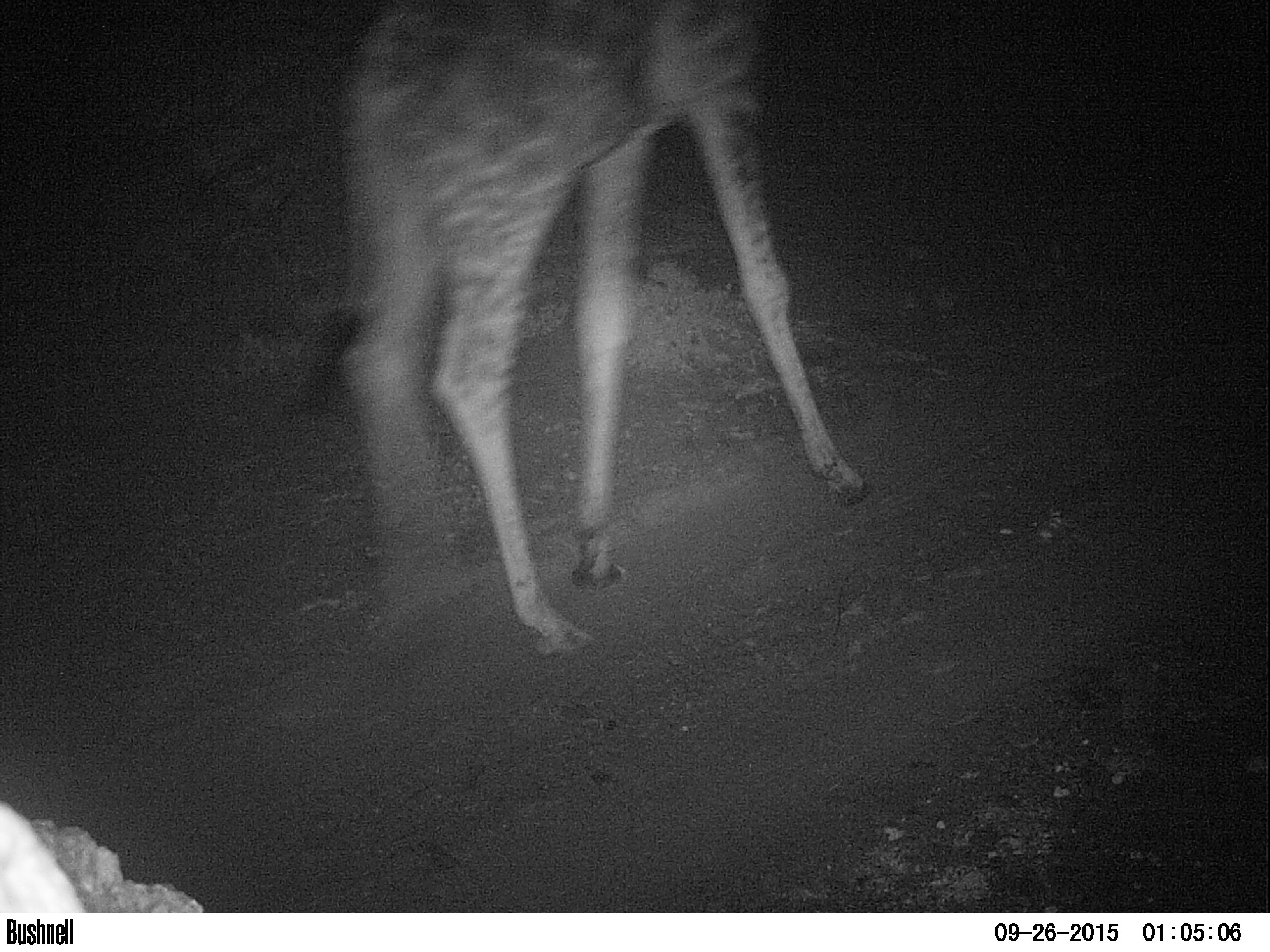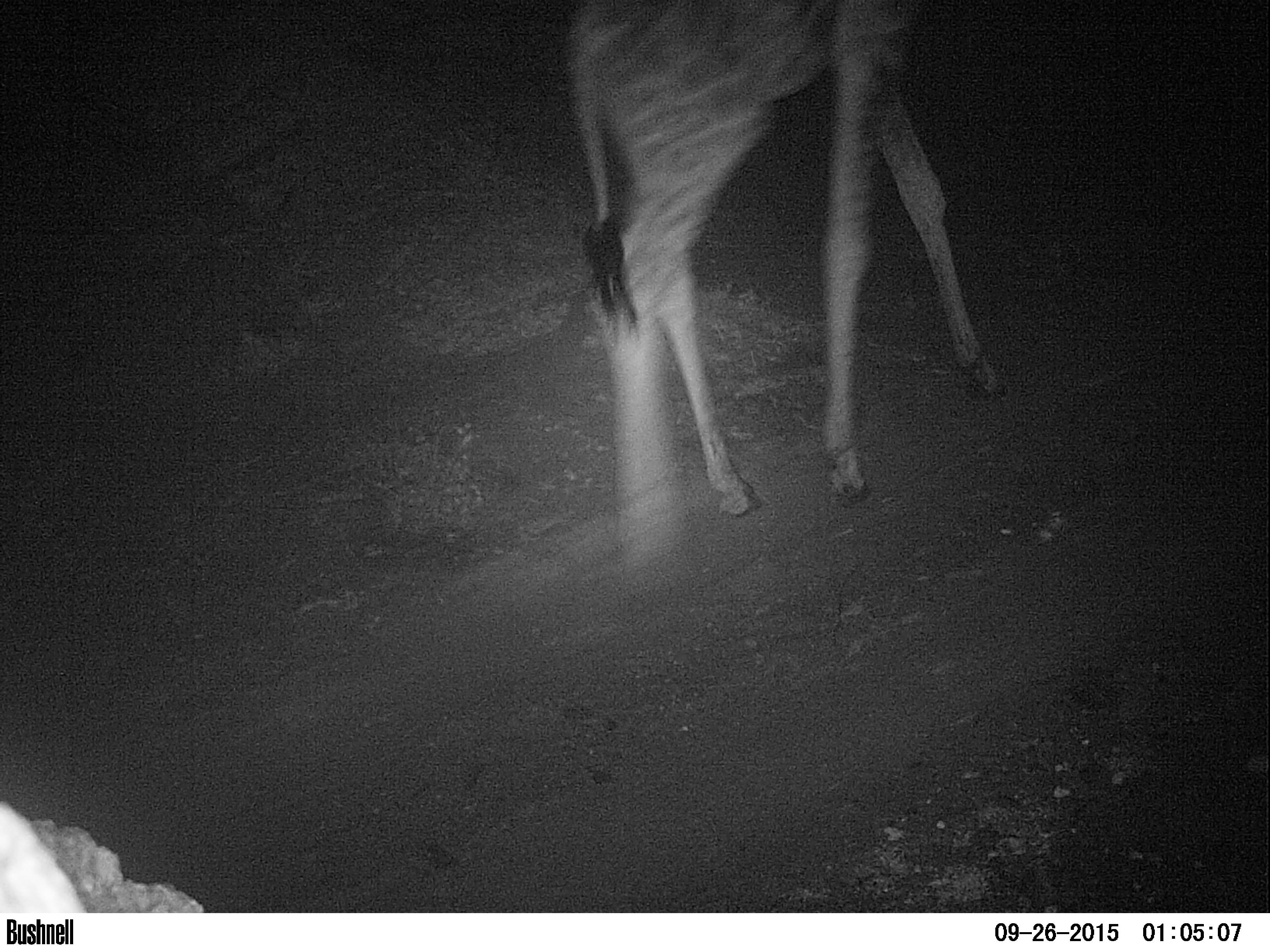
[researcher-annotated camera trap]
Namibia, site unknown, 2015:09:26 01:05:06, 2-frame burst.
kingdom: Animalia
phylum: Chordata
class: Mammalia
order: Artiodactyla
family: Giraffidae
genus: Giraffa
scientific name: Giraffa camelopardalis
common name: giraffe